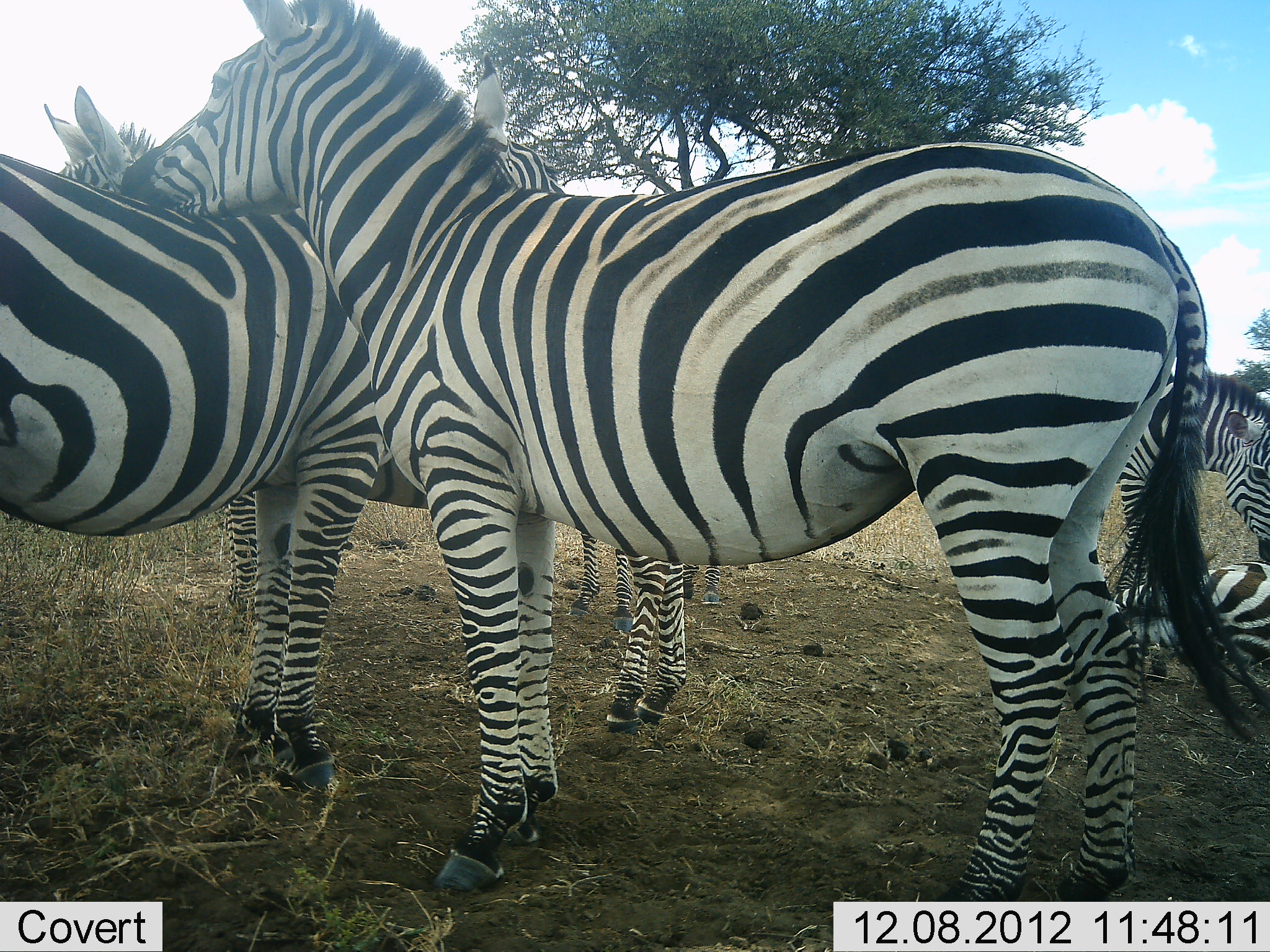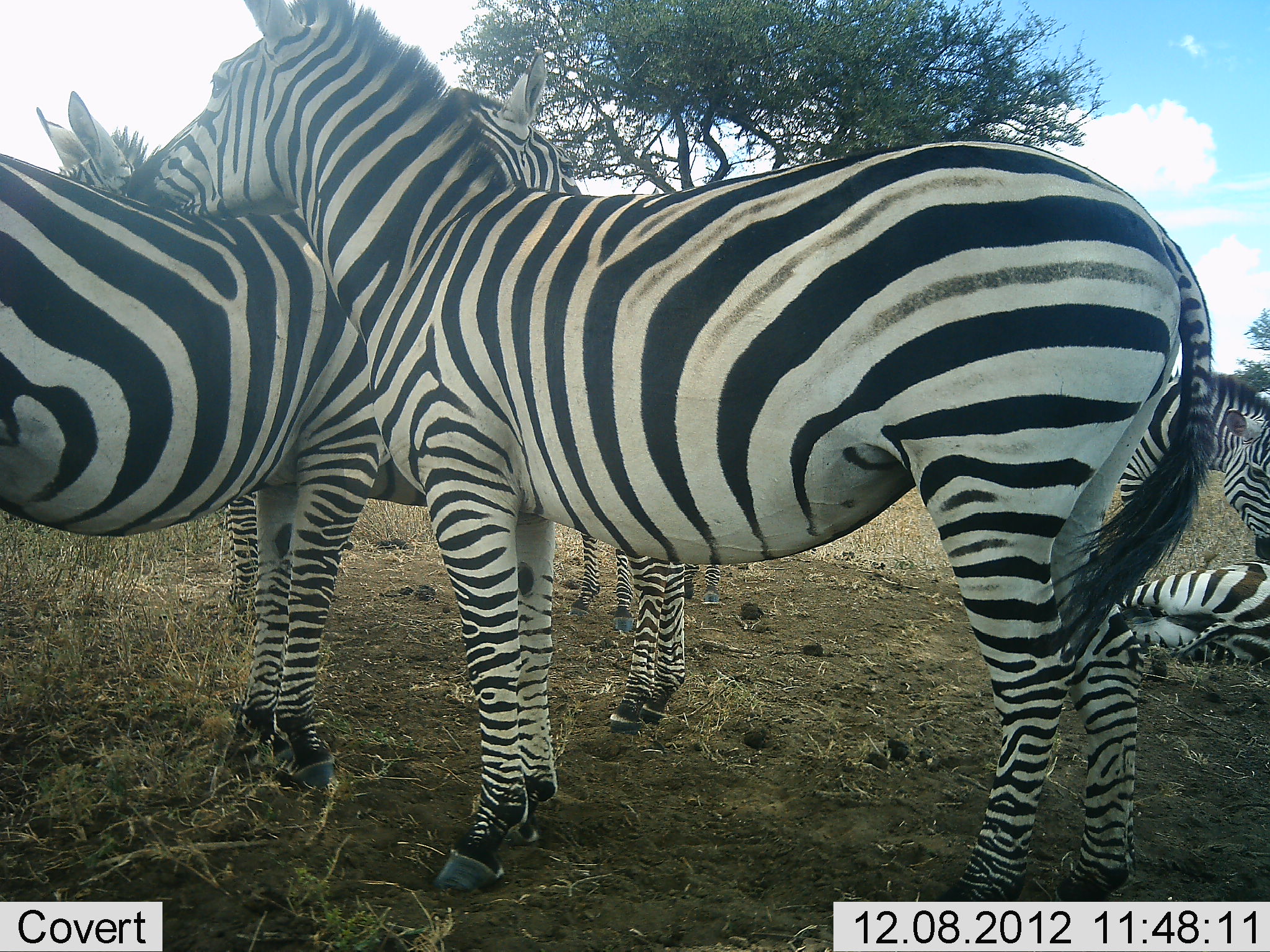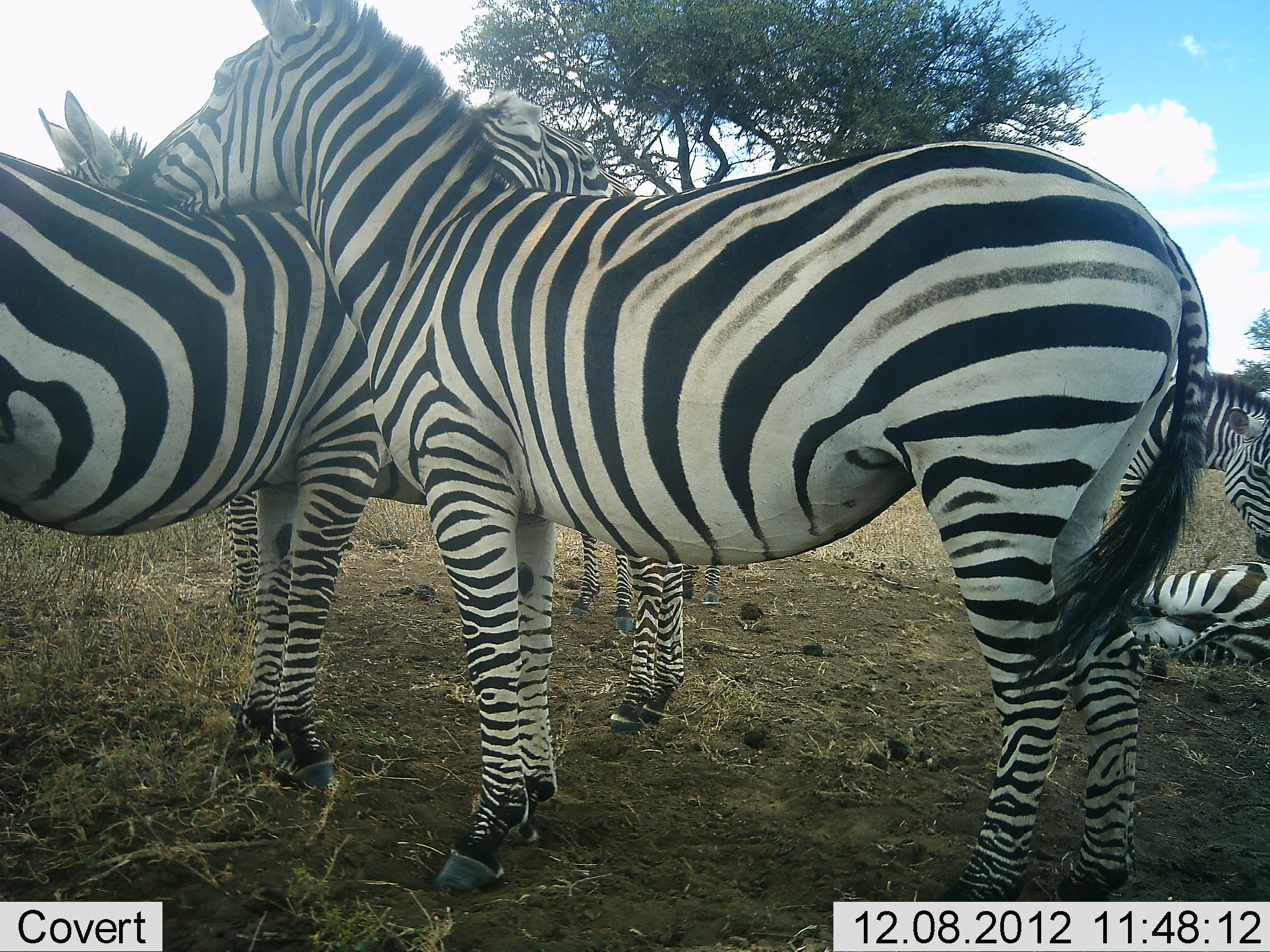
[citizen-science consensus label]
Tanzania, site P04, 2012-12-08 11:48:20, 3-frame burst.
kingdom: Animalia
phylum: Chordata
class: Mammalia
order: Perissodactyla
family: Equidae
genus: Equus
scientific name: Equus quagga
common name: plains zebra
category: zebra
Zebra (plains zebra) (Equus quagga), count 6. Behavior (volunteer vote fractions): standing 90%, resting 100%, moving 0%, interacting 50%. Young present (vote fraction): 0%. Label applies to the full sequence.